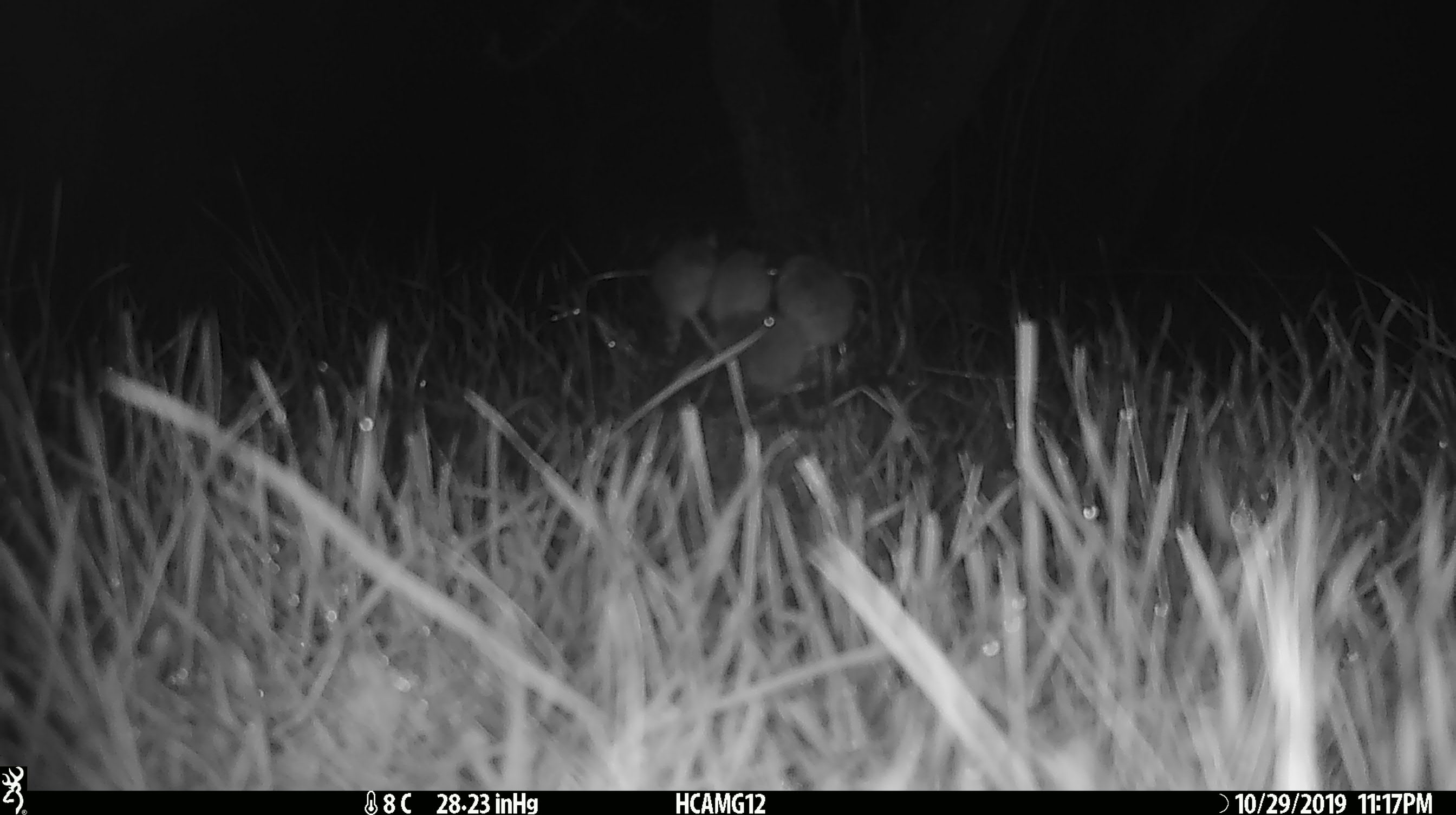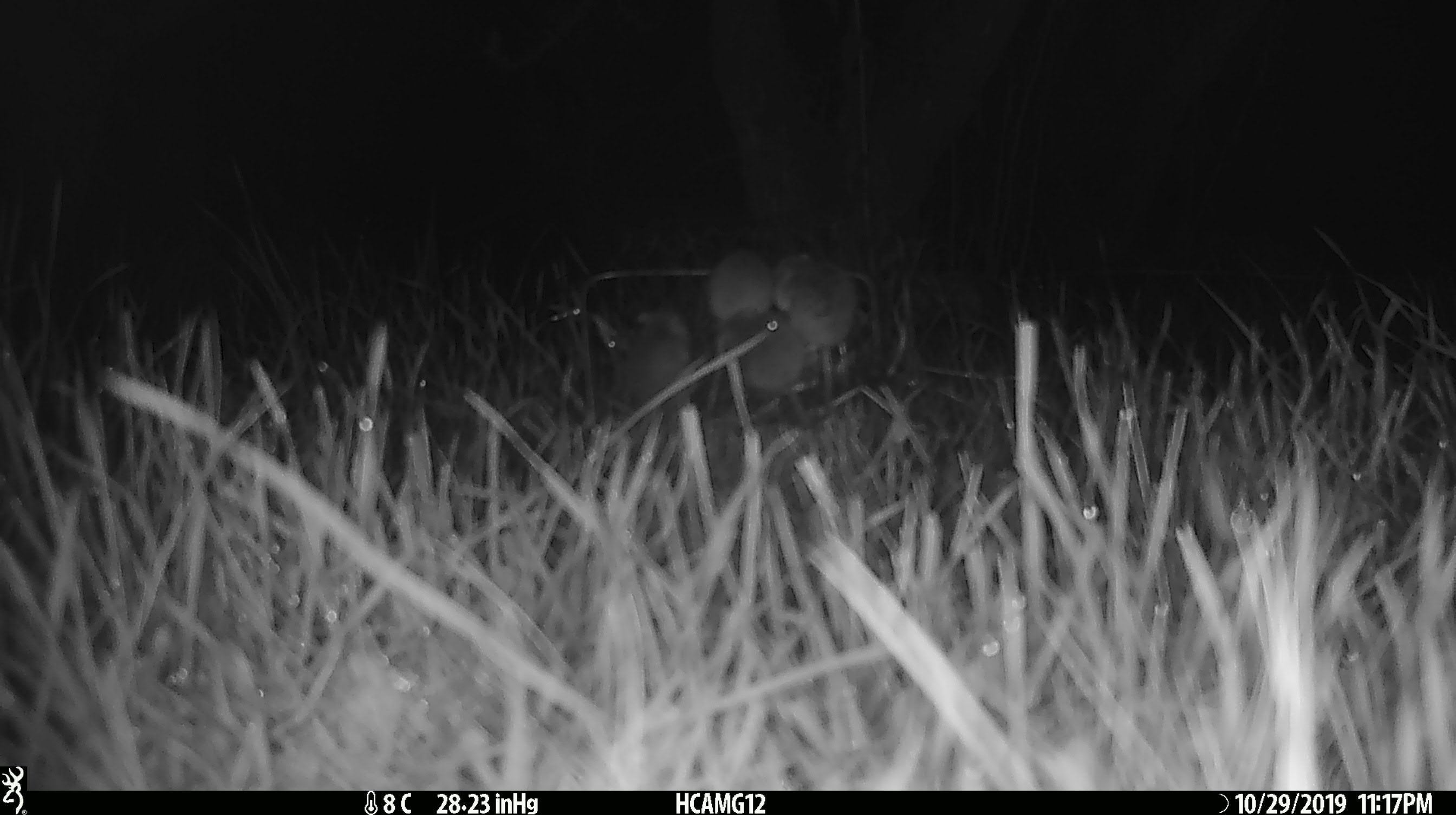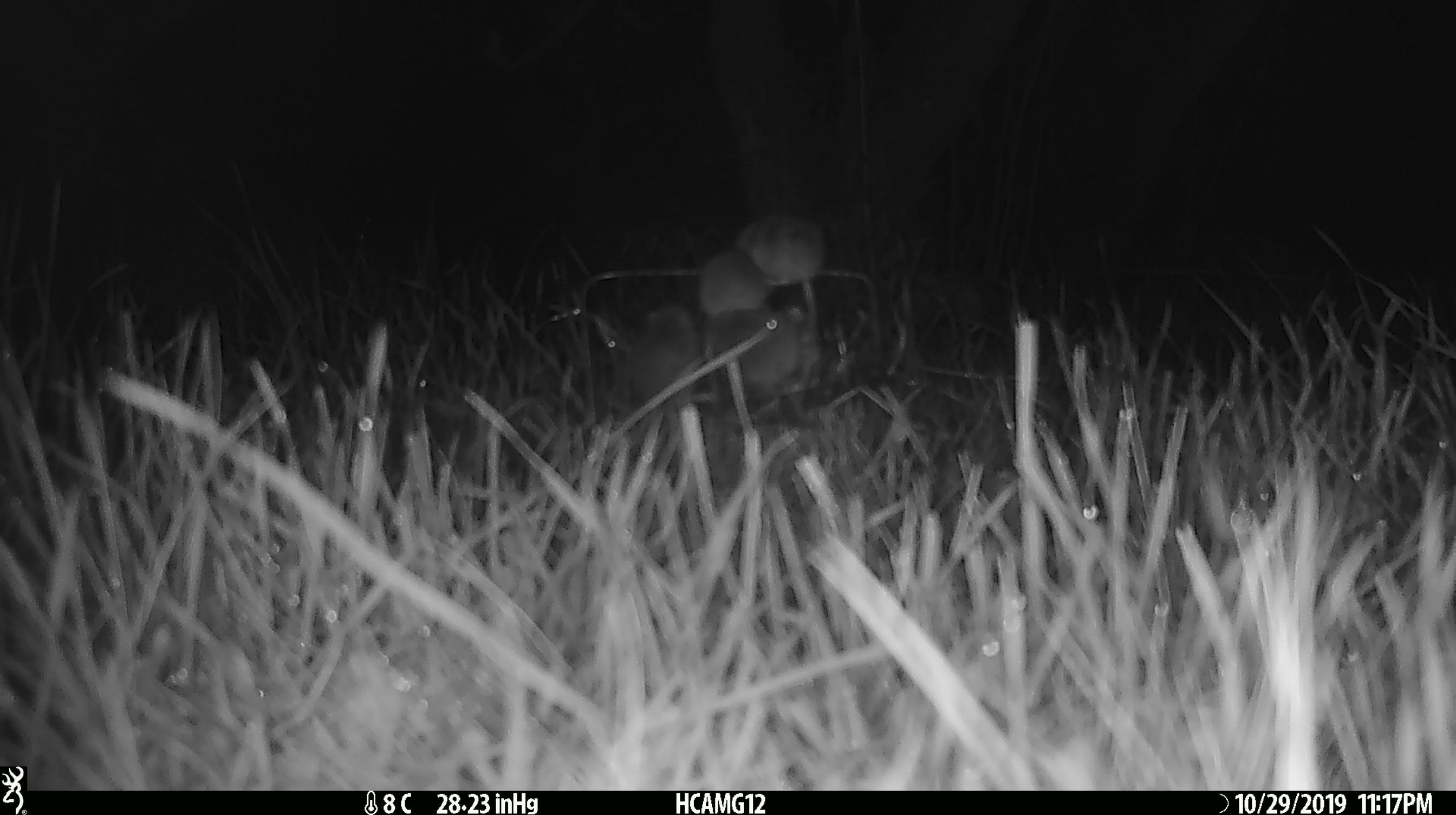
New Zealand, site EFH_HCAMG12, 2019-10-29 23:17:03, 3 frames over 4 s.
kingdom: Animalia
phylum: Chordata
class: Mammalia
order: Rodentia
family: Muridae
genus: Mus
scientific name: Mus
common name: mouse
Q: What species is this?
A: Mouse (Mus).